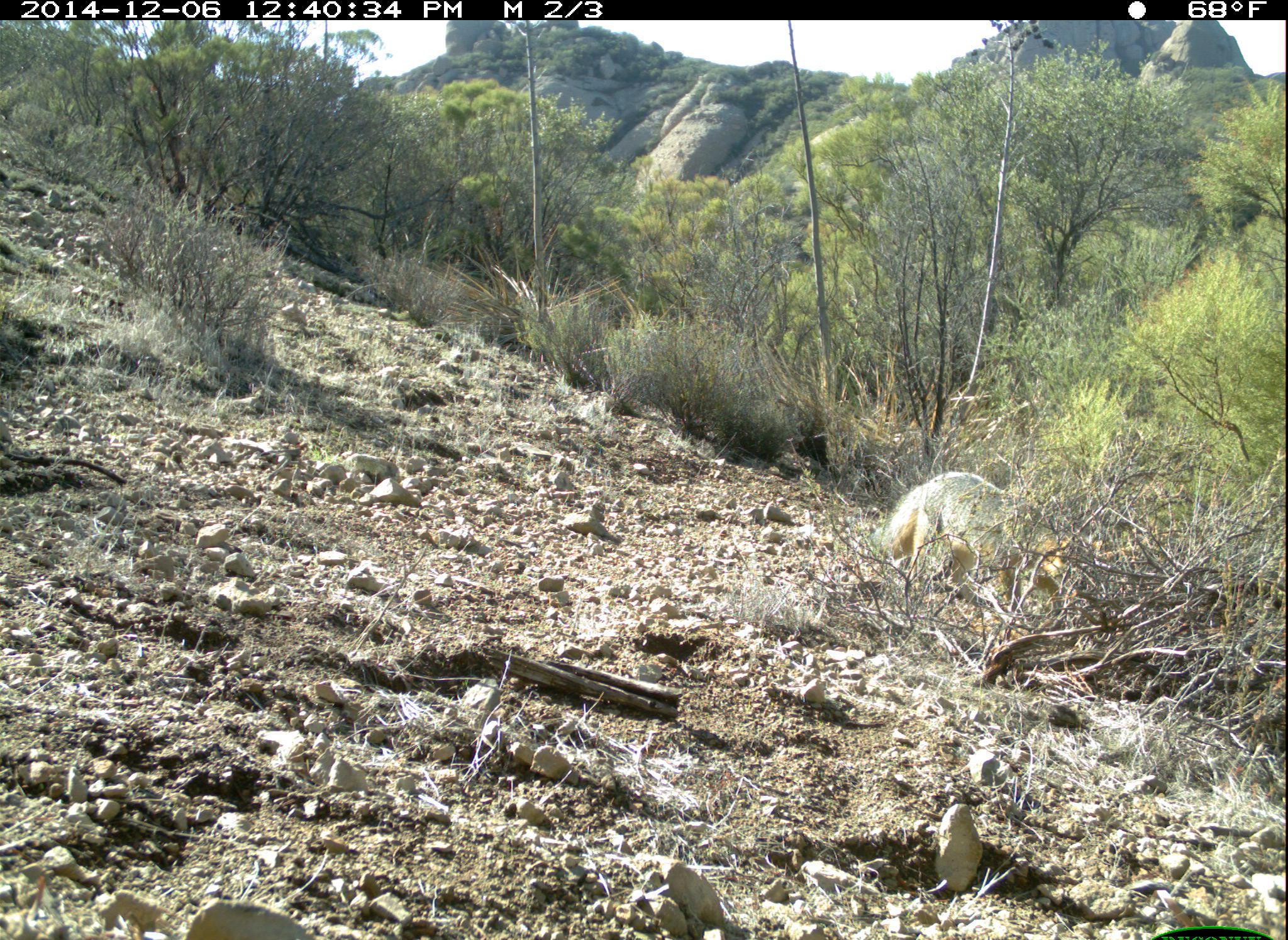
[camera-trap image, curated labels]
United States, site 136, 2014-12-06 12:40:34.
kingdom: Animalia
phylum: Chordata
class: Mammalia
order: Carnivora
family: Canidae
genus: Urocyon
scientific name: Urocyon cinereoargenteus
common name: gray fox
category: fox